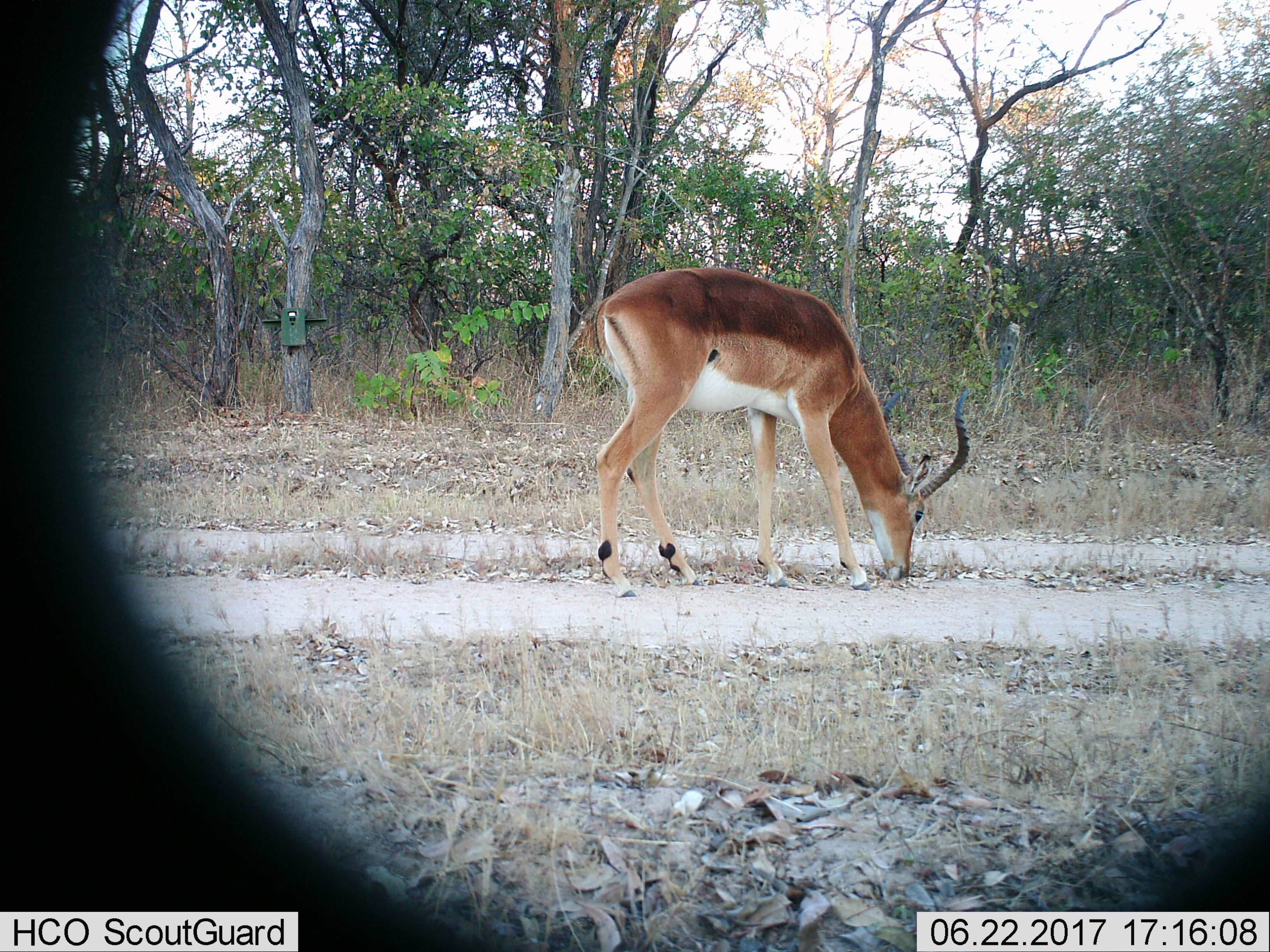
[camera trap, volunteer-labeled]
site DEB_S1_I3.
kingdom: Animalia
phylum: Chordata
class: Mammalia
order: Artiodactyla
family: Bovidae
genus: Aepyceros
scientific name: Aepyceros melampus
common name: impala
Impala (Aepyceros melampus), count 1. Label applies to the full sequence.